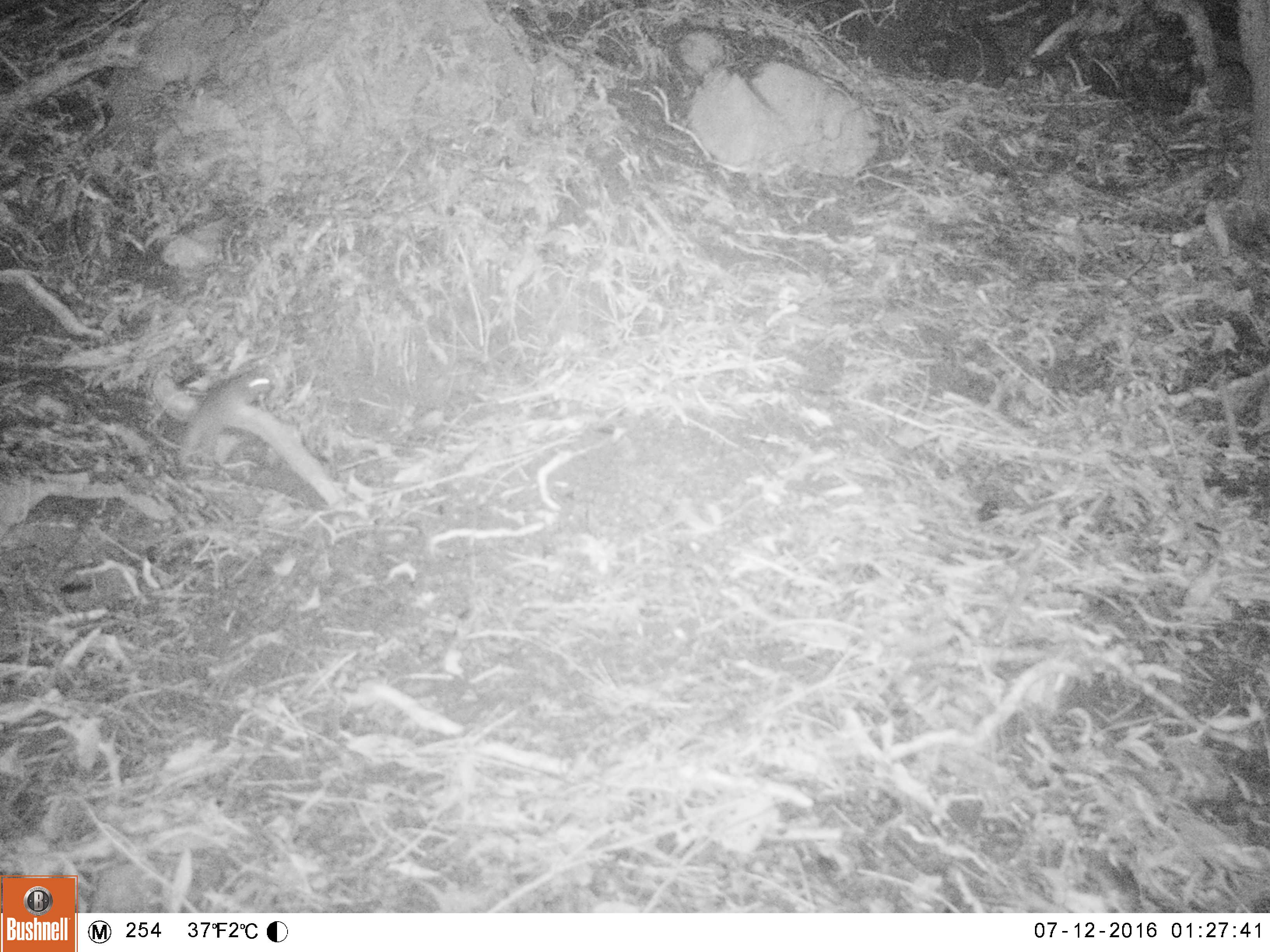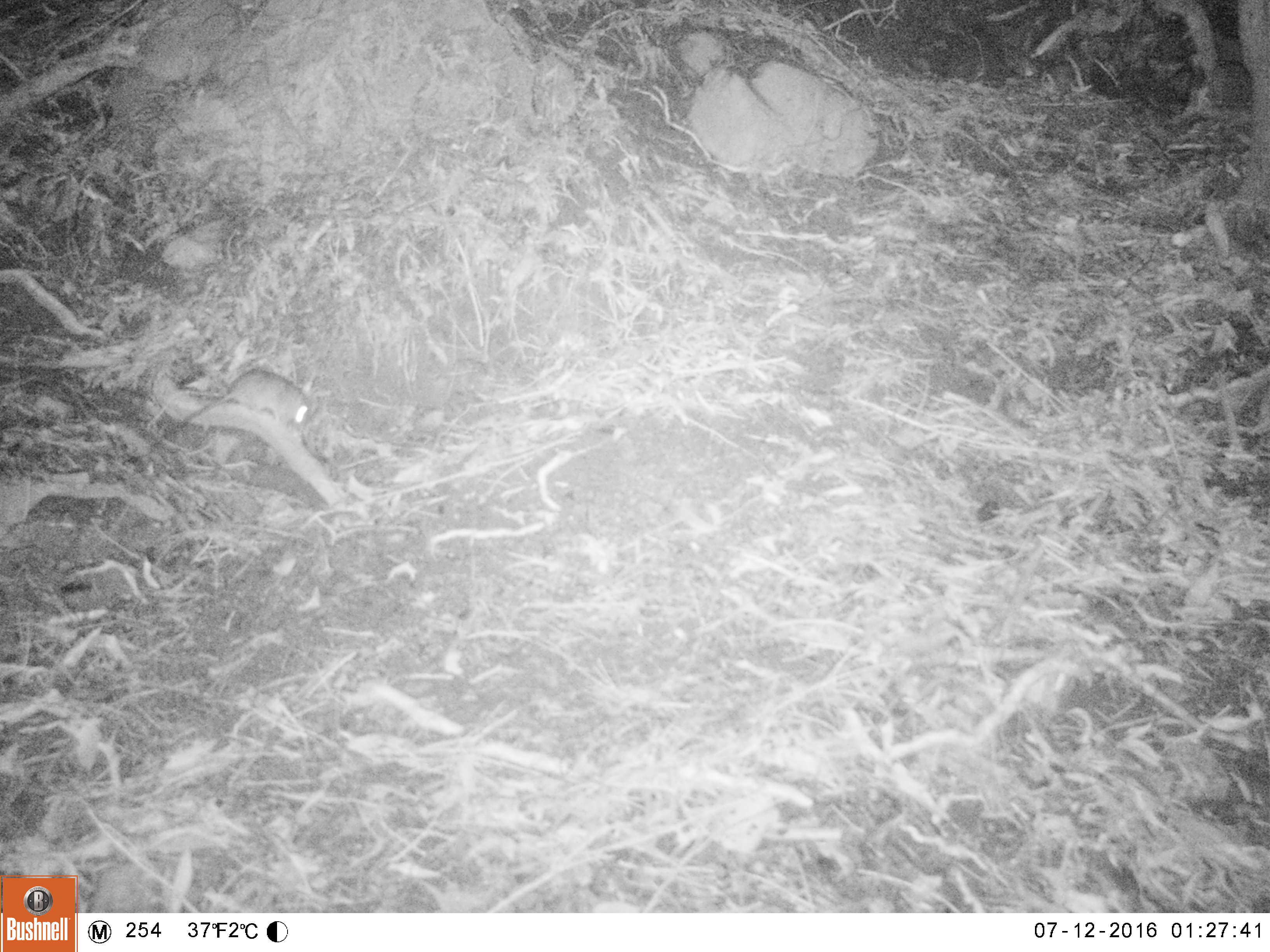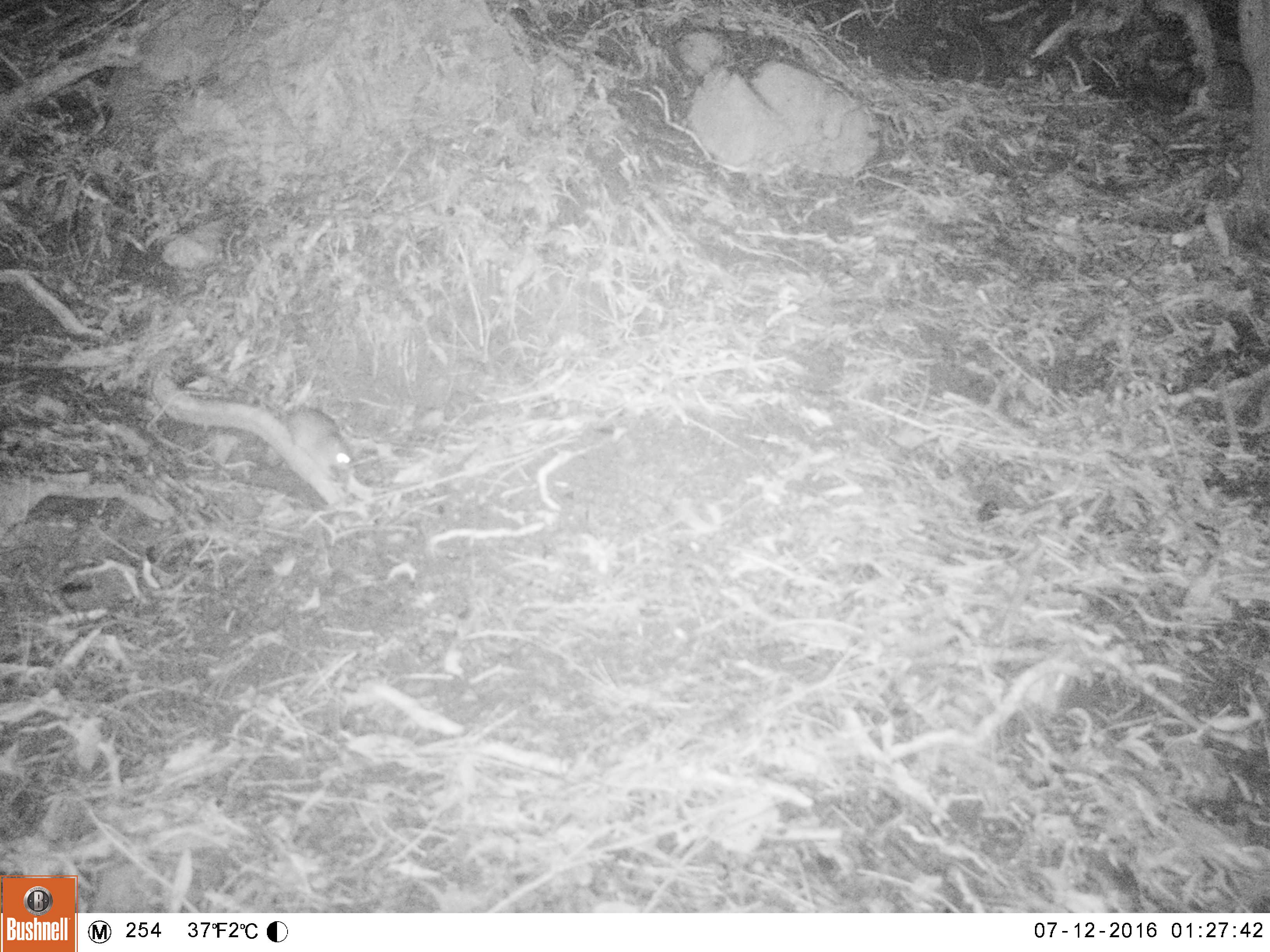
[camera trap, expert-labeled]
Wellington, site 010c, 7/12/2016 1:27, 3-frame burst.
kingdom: Animalia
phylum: Chordata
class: Mammalia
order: Rodentia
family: Muridae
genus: Rattus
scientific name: Rattus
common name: rat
Rat (Rattus).